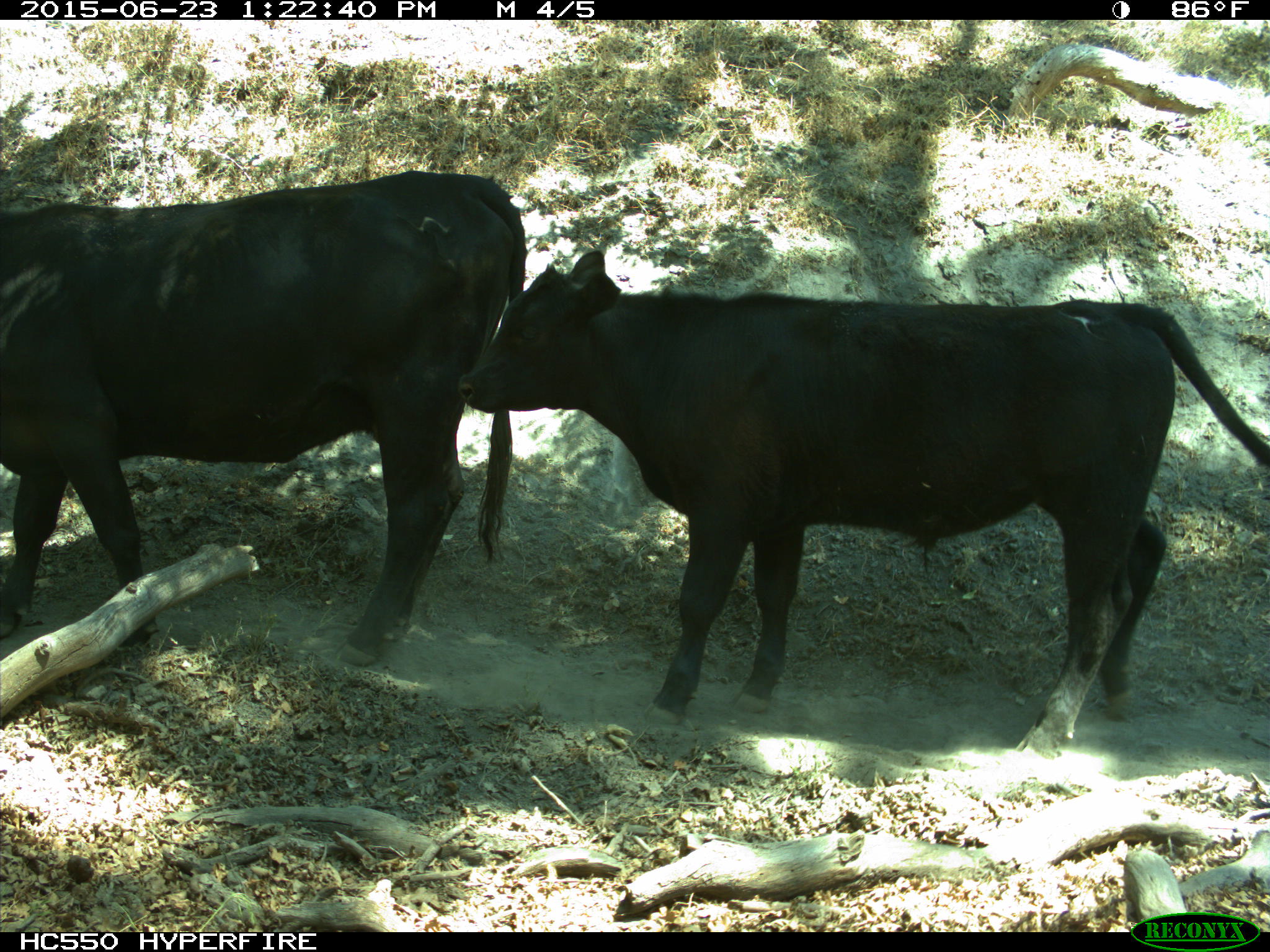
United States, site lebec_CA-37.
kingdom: Animalia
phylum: Chordata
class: Mammalia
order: Artiodactyla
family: Bovidae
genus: Bos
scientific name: Bos taurus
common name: domestic cow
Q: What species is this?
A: Bos taurus (domestic cow).